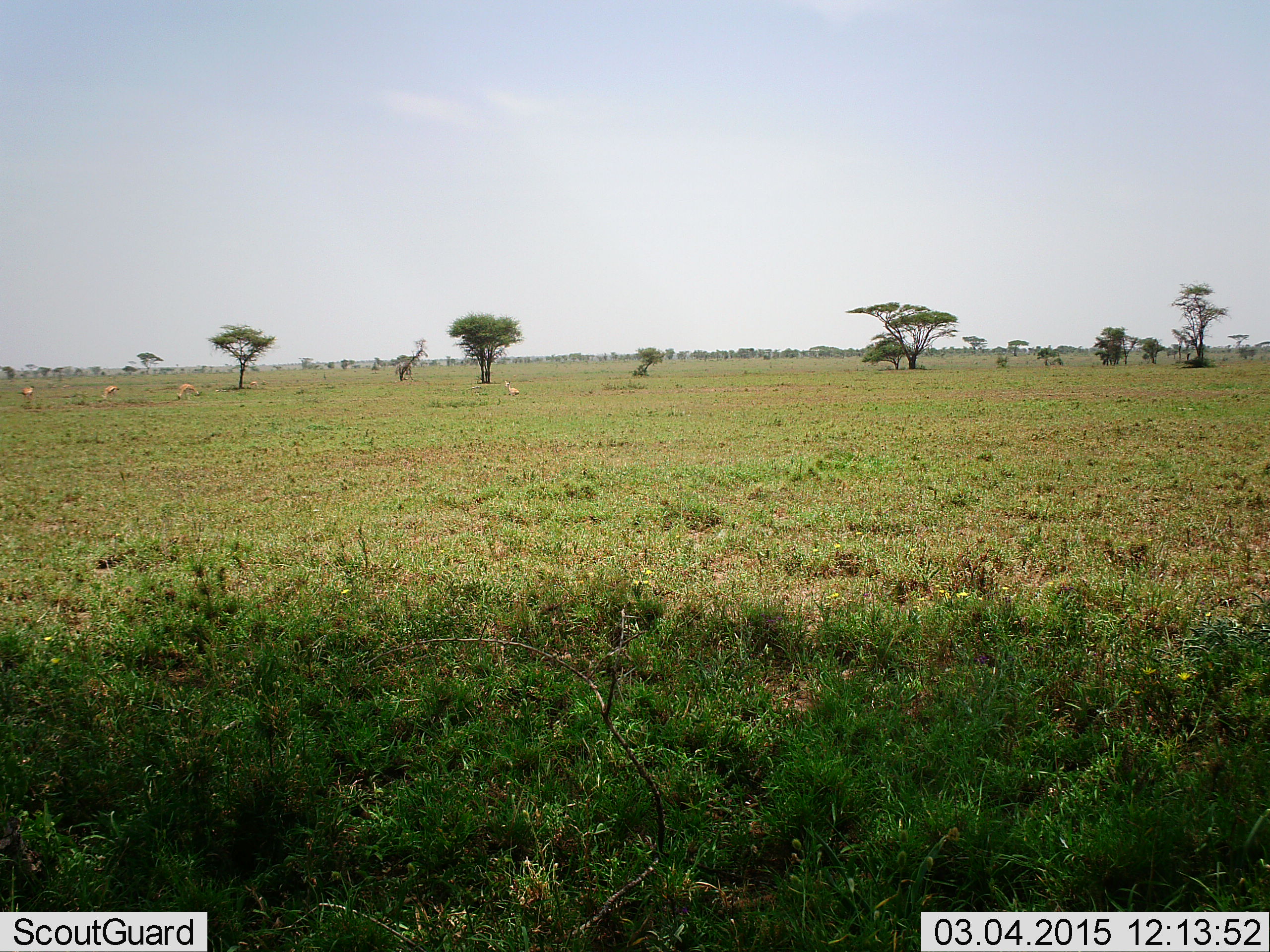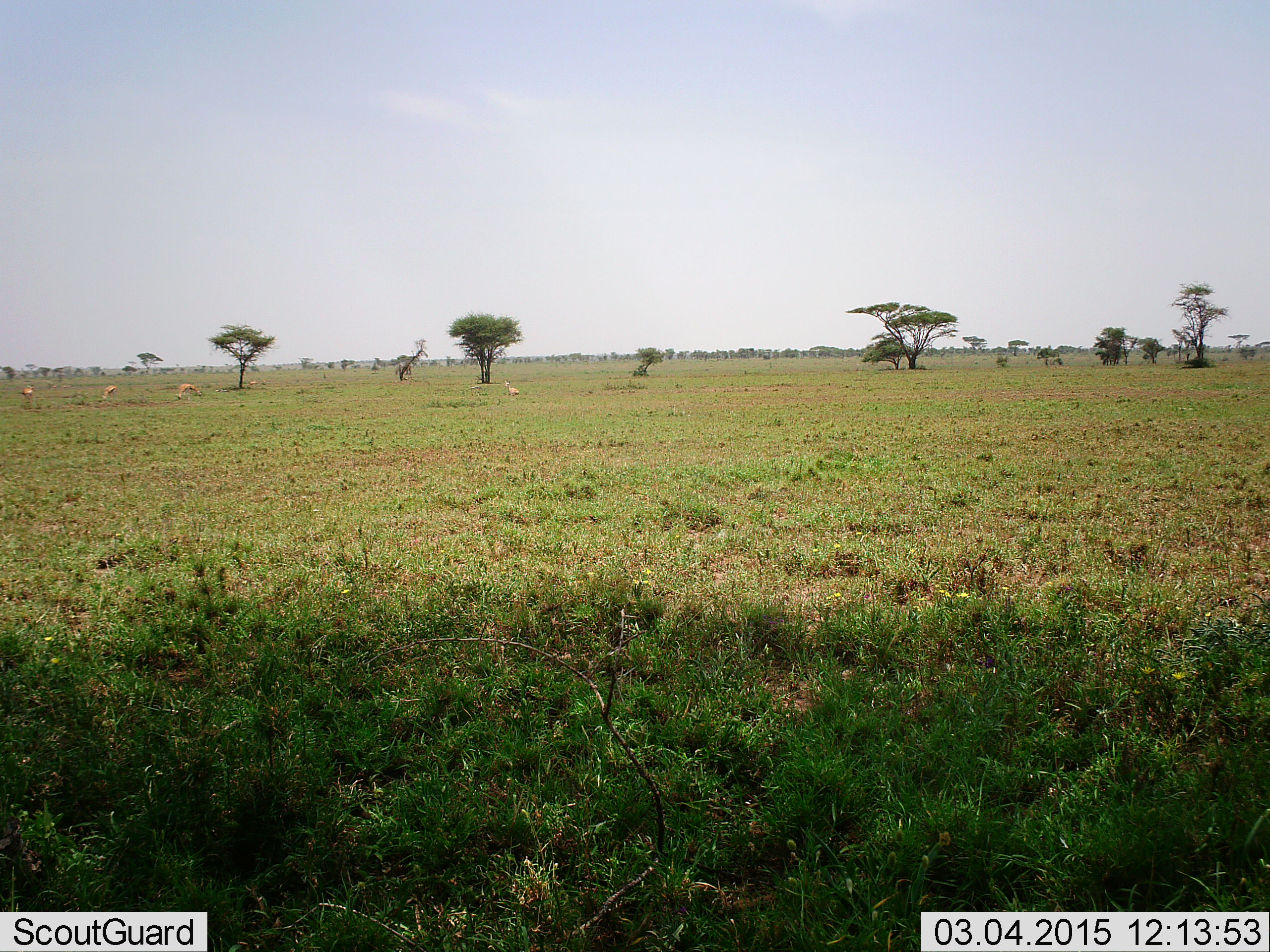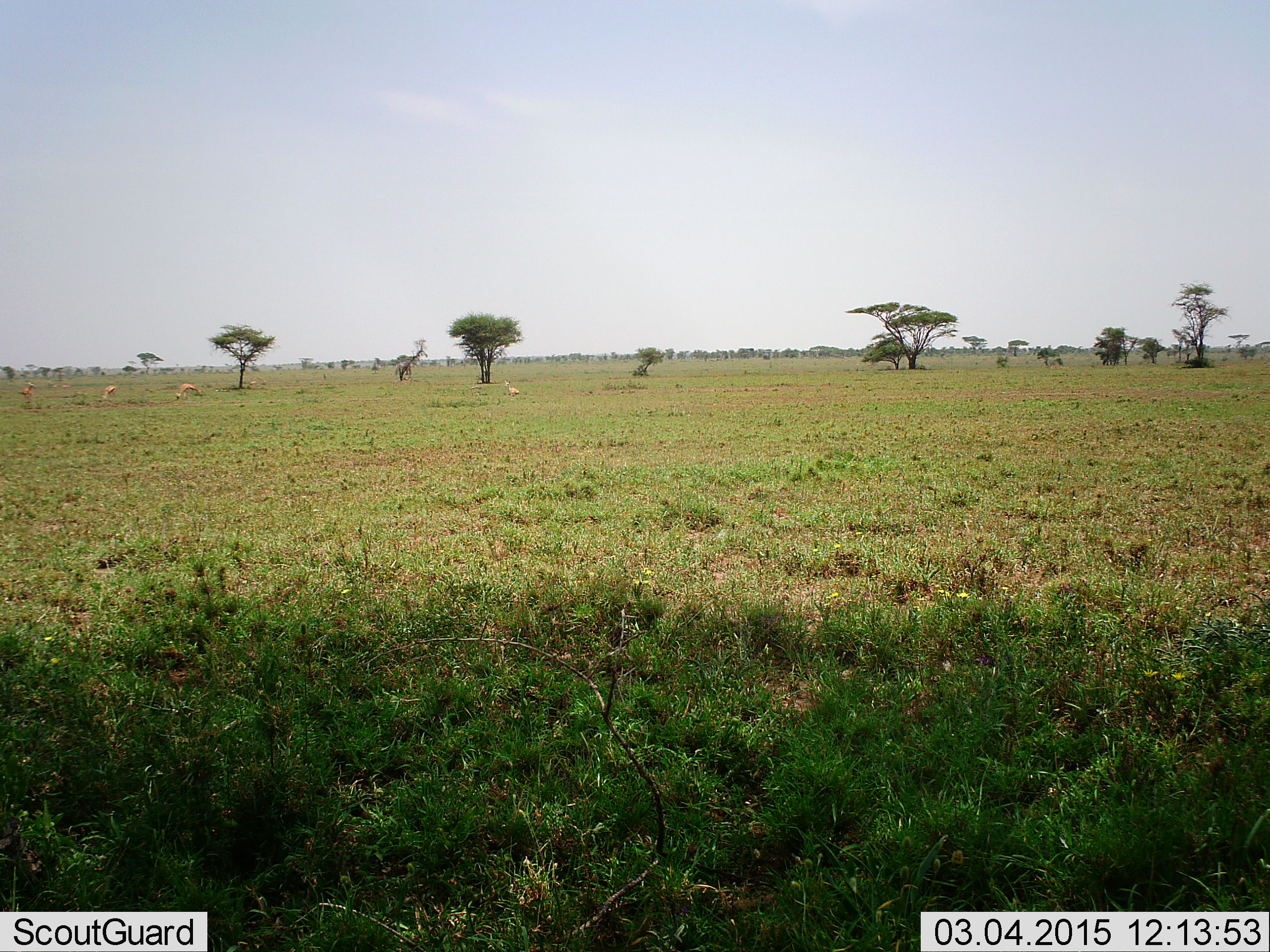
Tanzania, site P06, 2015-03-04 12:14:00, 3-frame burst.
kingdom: Animalia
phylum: Chordata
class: Mammalia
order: Artiodactyla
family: Bovidae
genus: Nanger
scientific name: Nanger granti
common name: grant's gazelle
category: gazellegrants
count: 4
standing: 80%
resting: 20%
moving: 20%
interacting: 0%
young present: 0%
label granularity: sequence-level